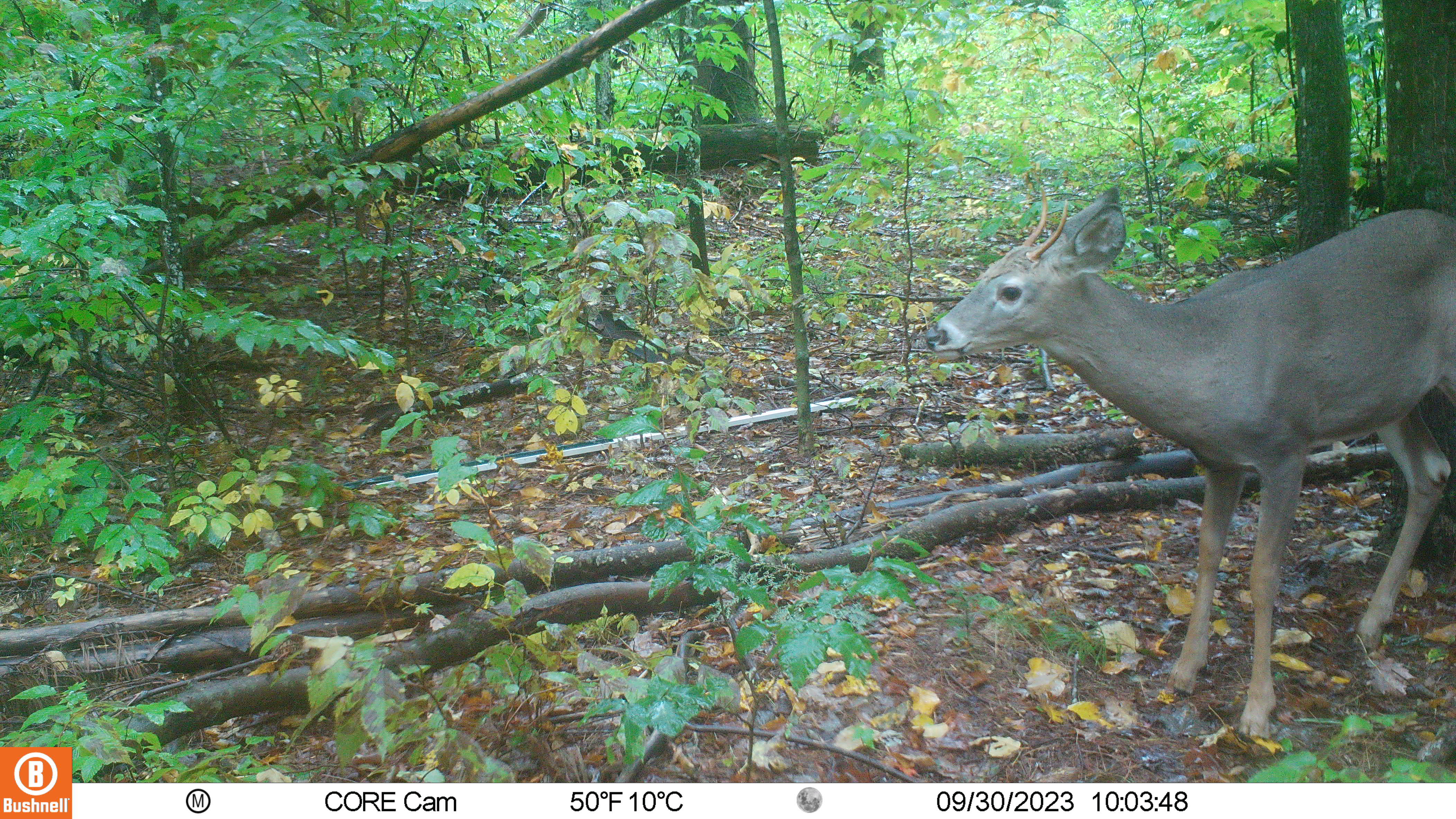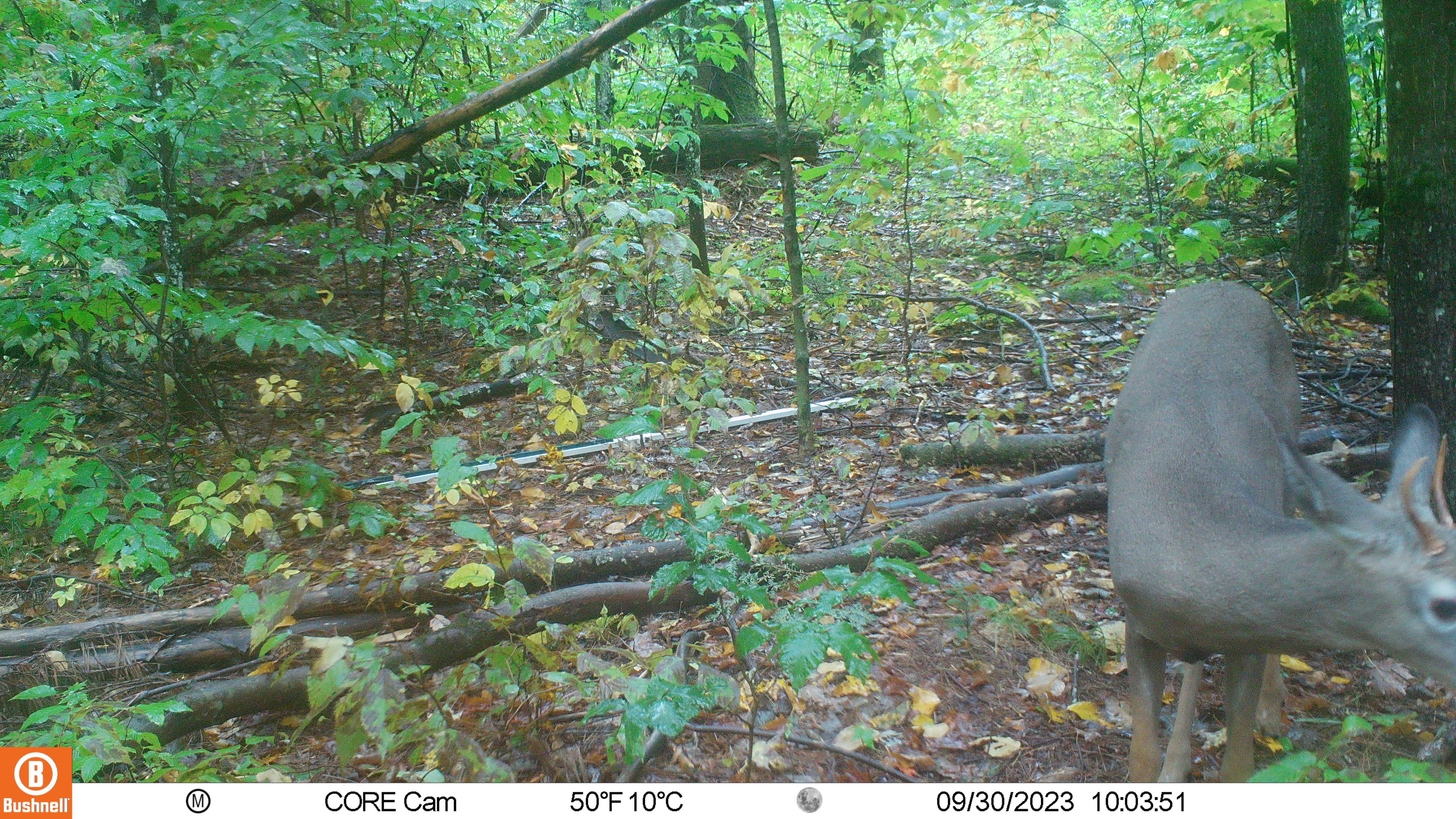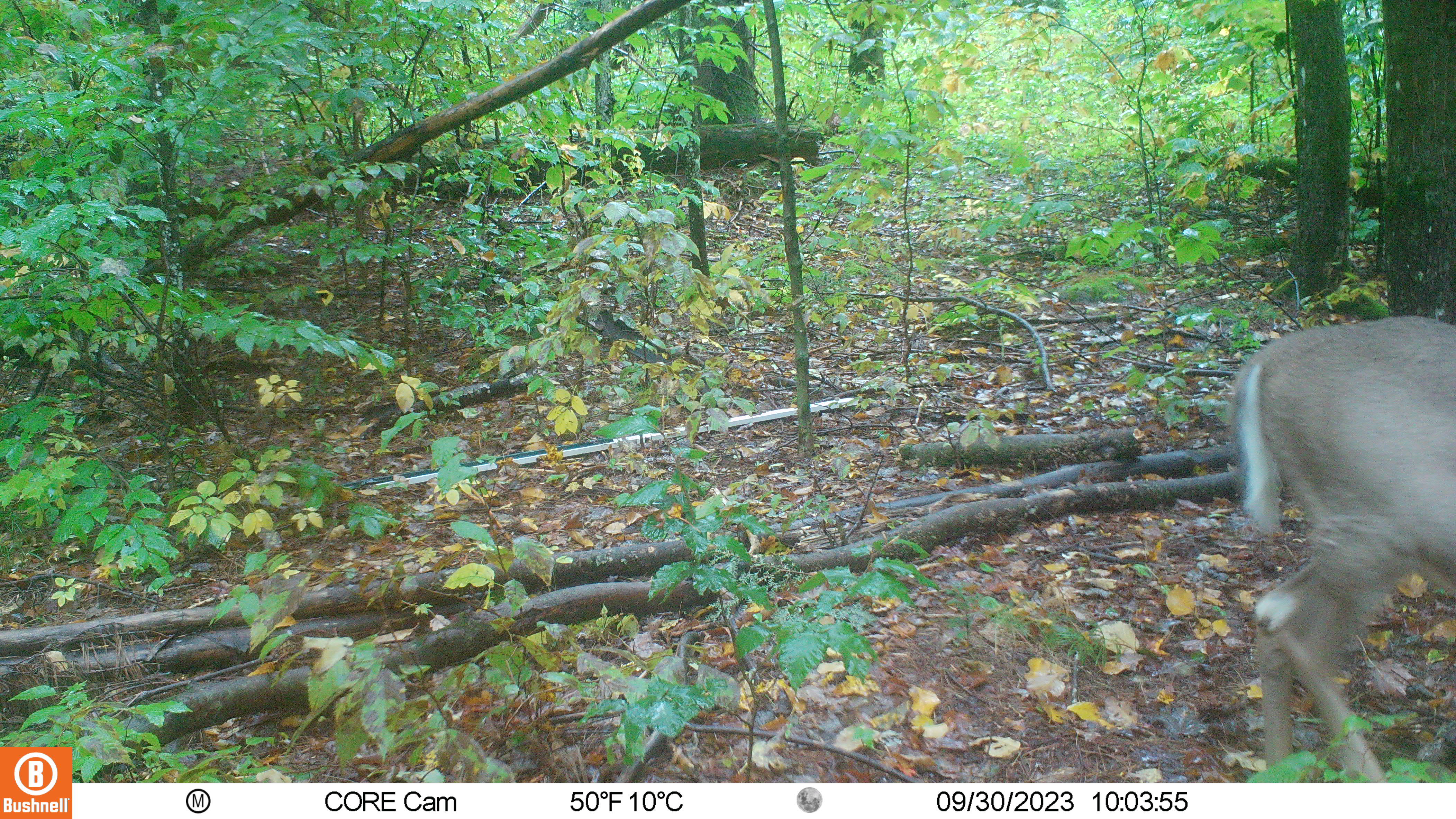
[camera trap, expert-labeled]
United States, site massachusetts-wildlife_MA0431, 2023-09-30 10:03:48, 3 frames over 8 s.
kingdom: Animalia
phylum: Chordata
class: Mammalia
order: Artiodactyla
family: Cervidae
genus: Odocoileus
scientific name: Odocoileus virginianus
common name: white-tailed deer